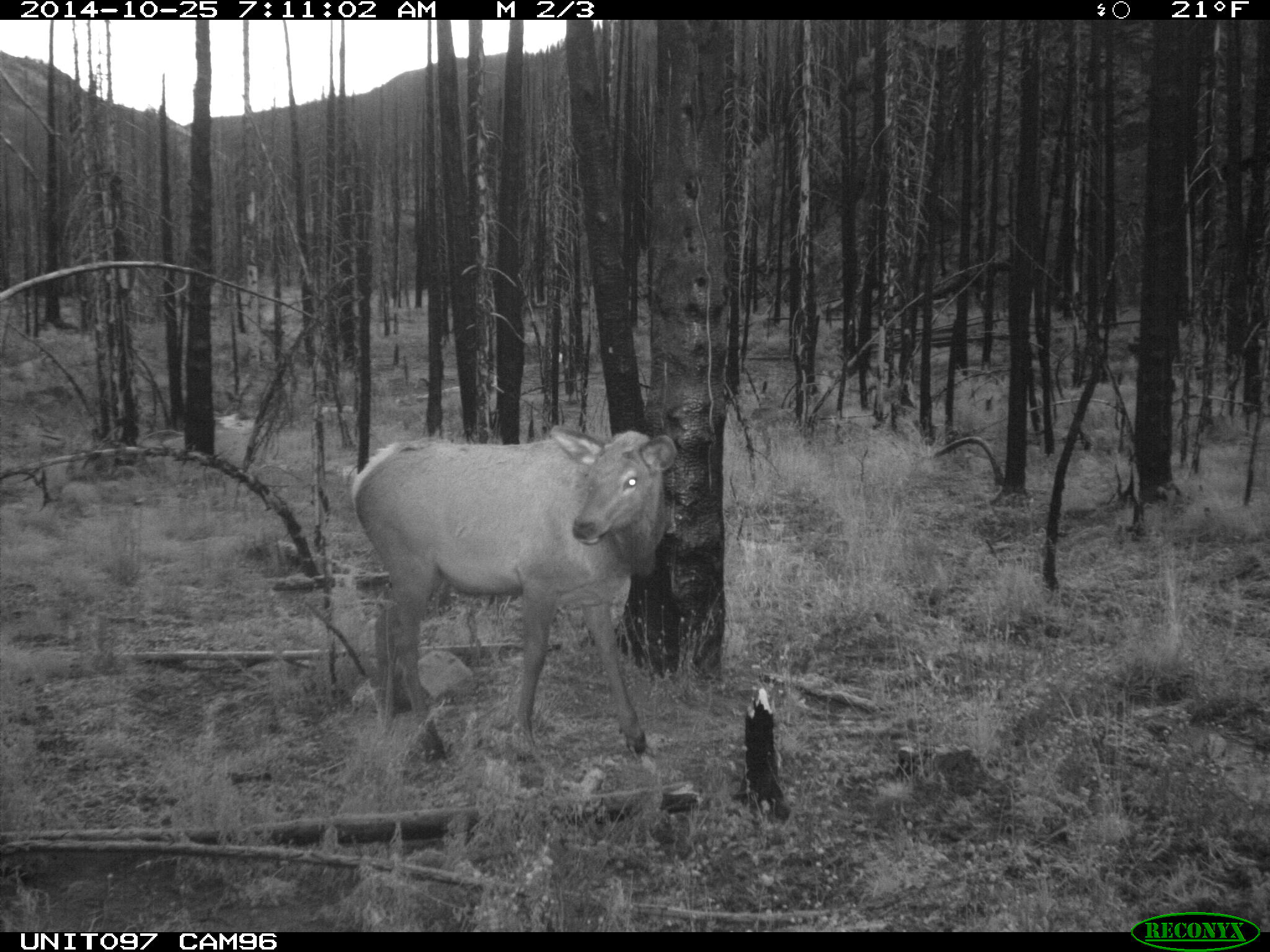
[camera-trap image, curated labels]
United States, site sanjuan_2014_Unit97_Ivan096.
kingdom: Animalia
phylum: Chordata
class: Mammalia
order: Artiodactyla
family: Cervidae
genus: Cervus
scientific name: Cervus elaphus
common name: red deer